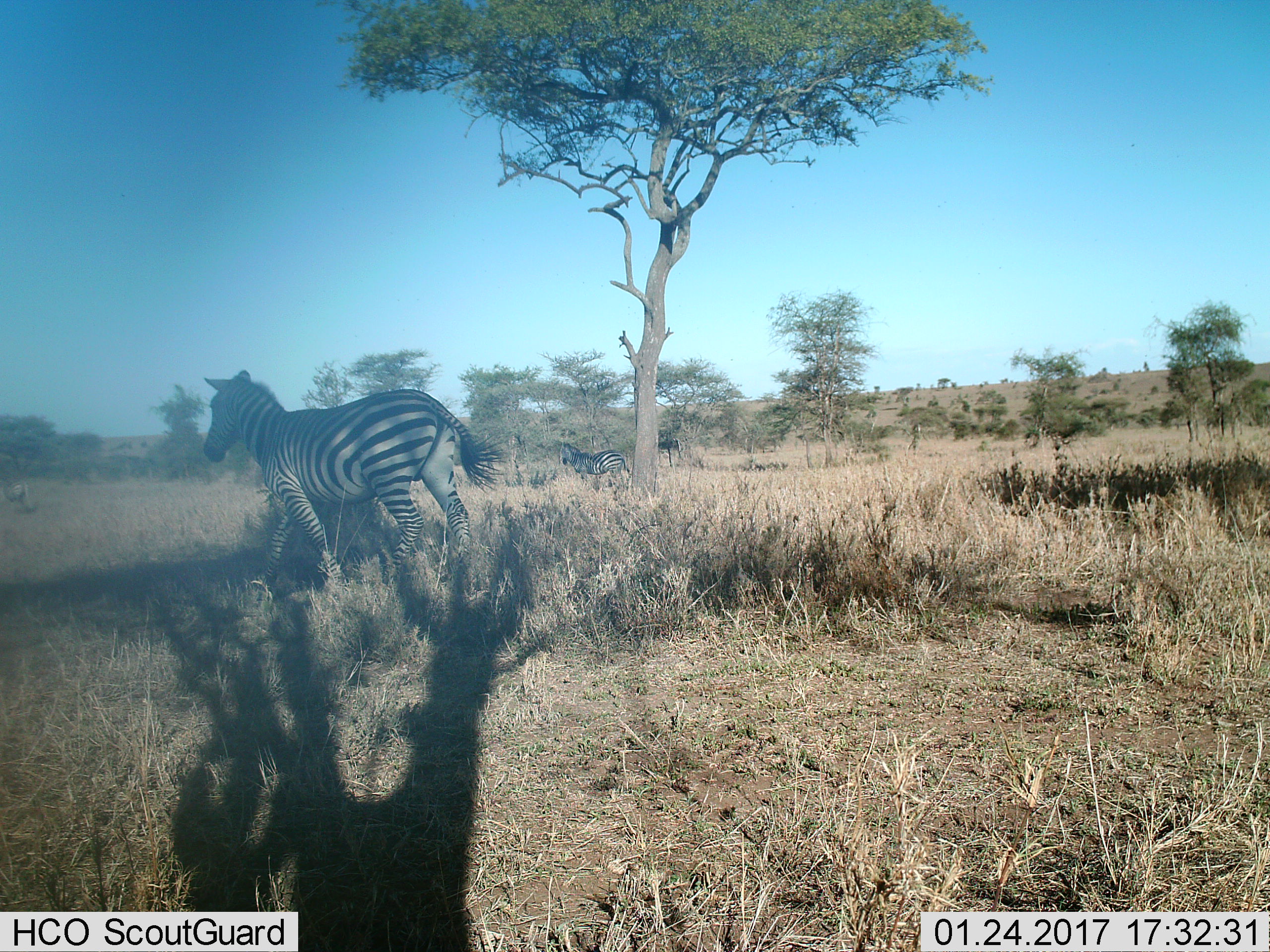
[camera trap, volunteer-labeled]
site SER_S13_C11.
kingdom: Animalia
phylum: Chordata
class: Mammalia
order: Perissodactyla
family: Equidae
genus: Equus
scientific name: Equus quagga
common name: plains zebra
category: zebraplains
Zebraplains (plains zebra) (Equus quagga), count 2. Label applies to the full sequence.